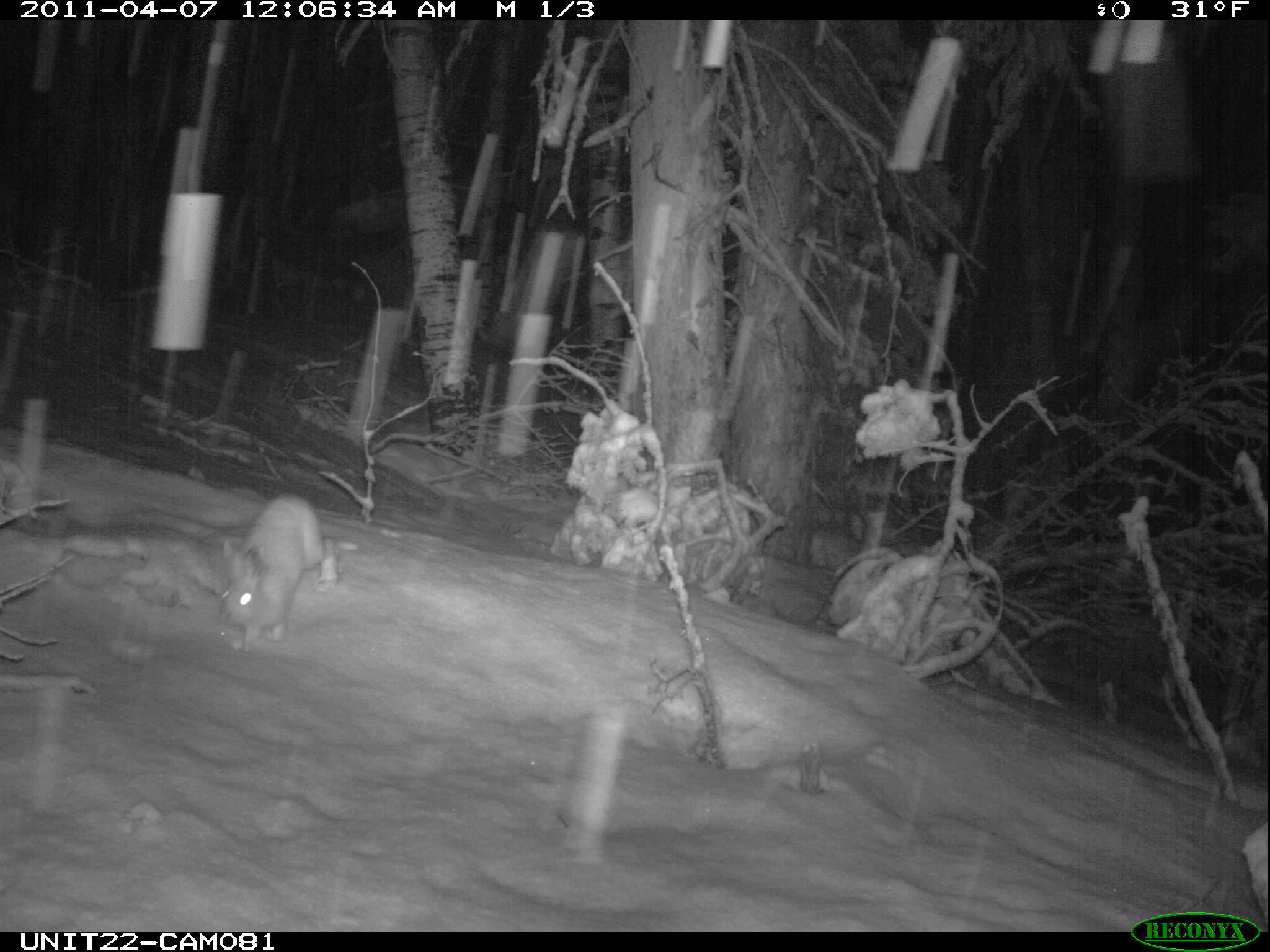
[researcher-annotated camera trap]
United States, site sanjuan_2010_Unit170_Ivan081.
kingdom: Animalia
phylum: Chordata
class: Mammalia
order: Lagomorpha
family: Leporidae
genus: Lepus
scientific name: Lepus americanus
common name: snowshoe hare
Lepus americanus (snowshoe hare).